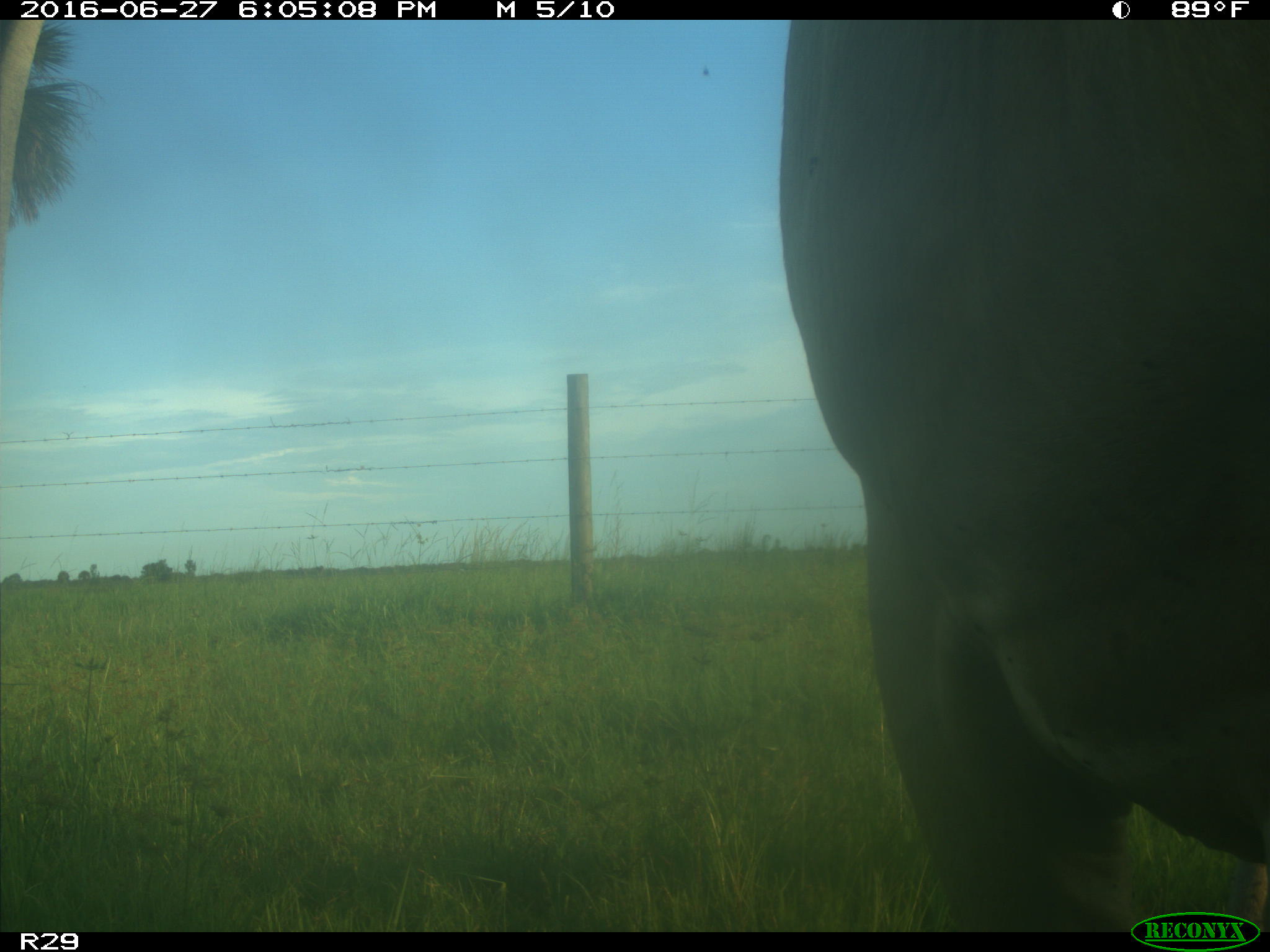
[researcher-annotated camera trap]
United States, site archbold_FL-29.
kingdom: Animalia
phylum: Chordata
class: Mammalia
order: Artiodactyla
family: Bovidae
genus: Bos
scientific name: Bos taurus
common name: domestic cow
Bos taurus (domestic cow).